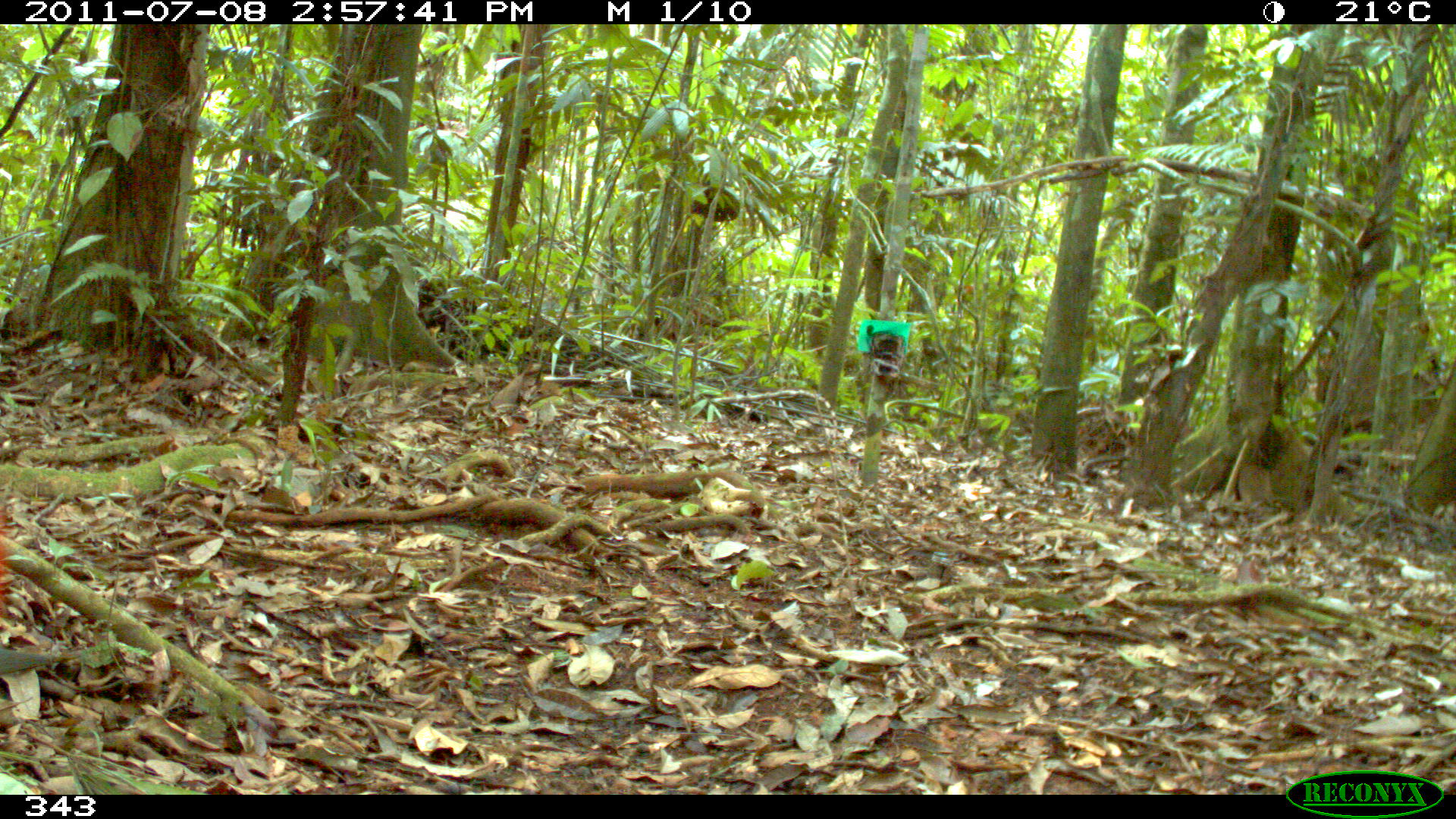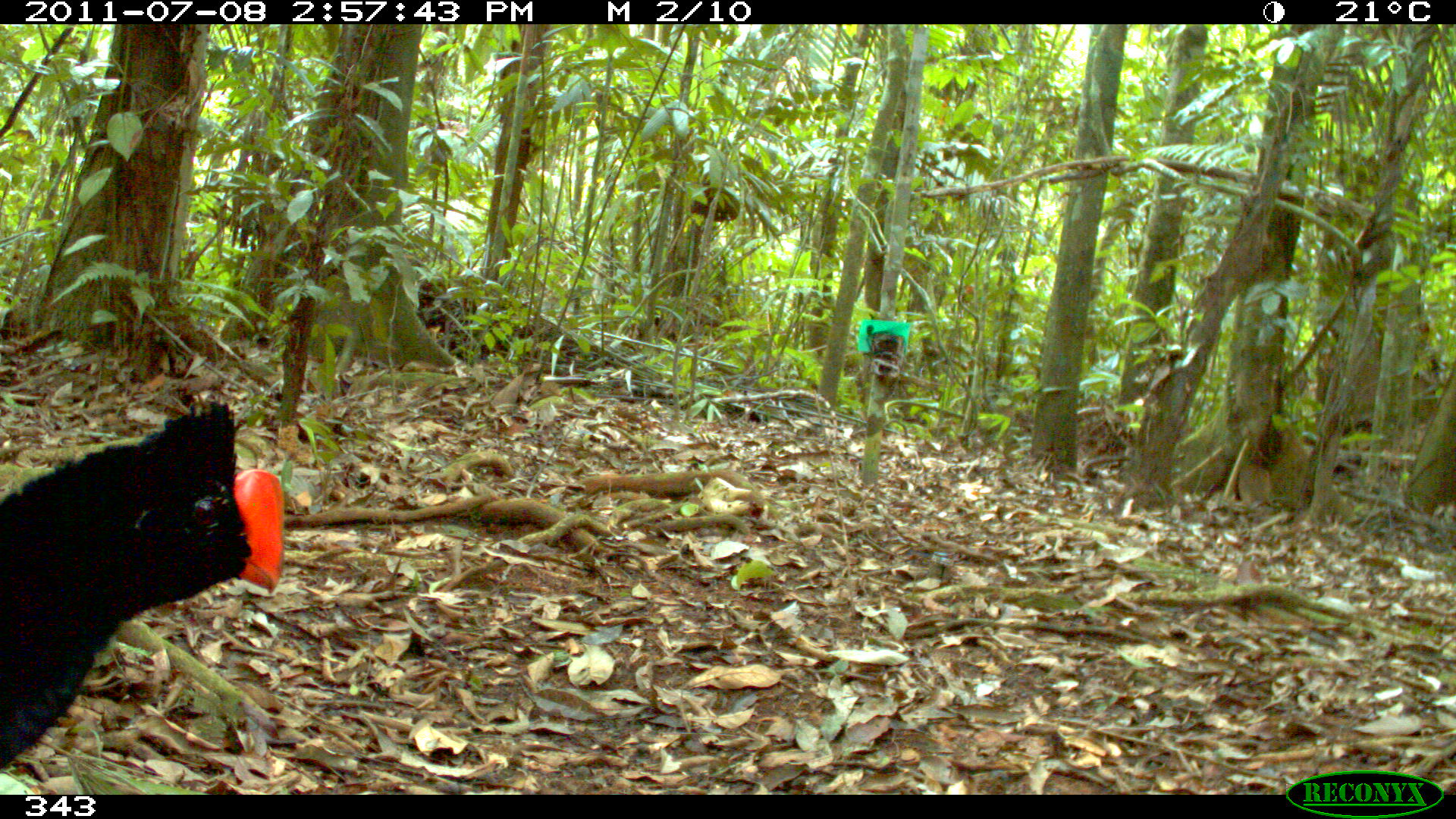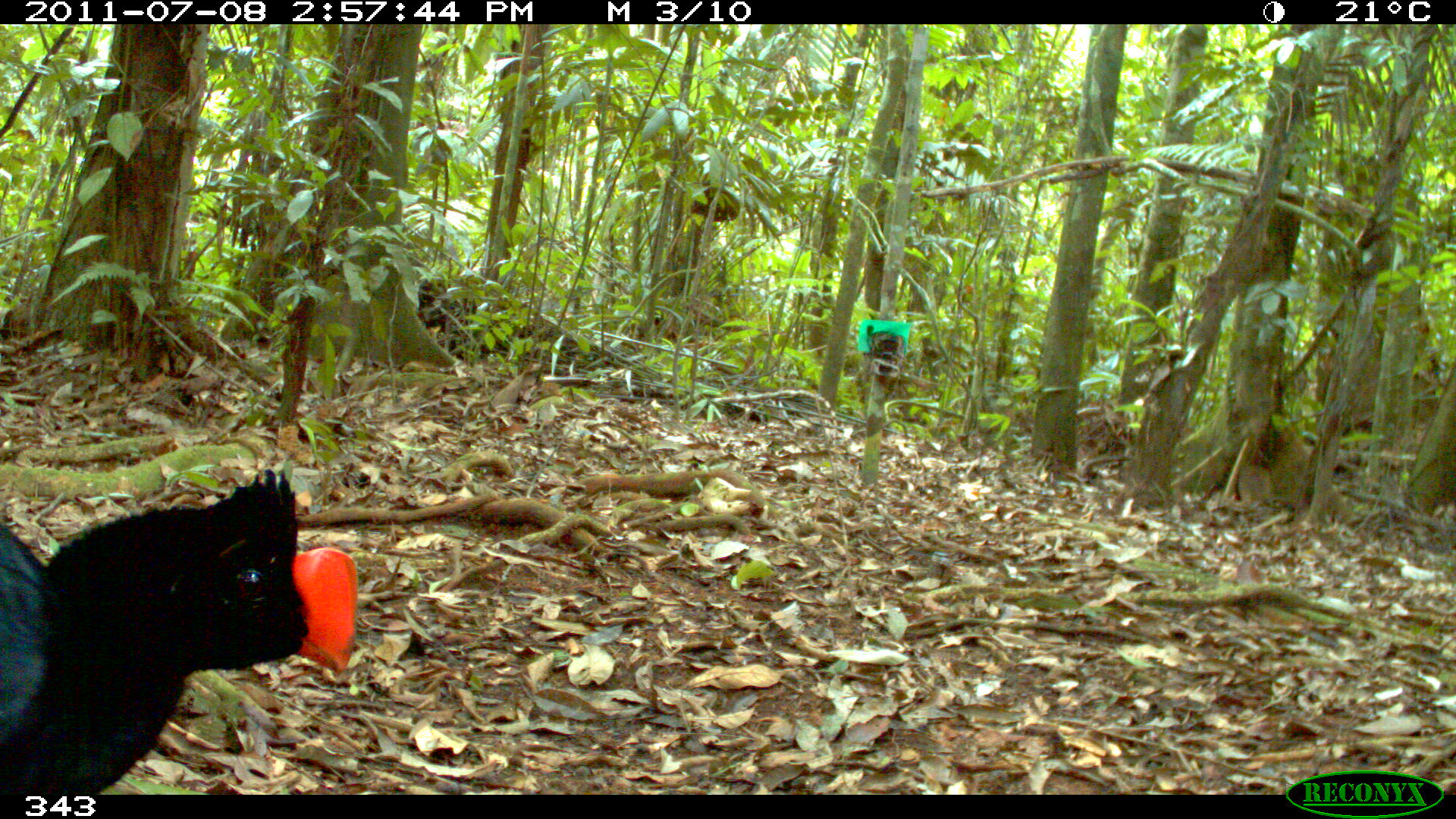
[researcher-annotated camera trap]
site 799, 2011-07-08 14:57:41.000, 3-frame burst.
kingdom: Animalia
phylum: Chordata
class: Aves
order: Galliformes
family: Cracidae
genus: Mitu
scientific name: Mitu tuberosum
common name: razor-billed curassow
Mitu tuberosum (razor-billed curassow).